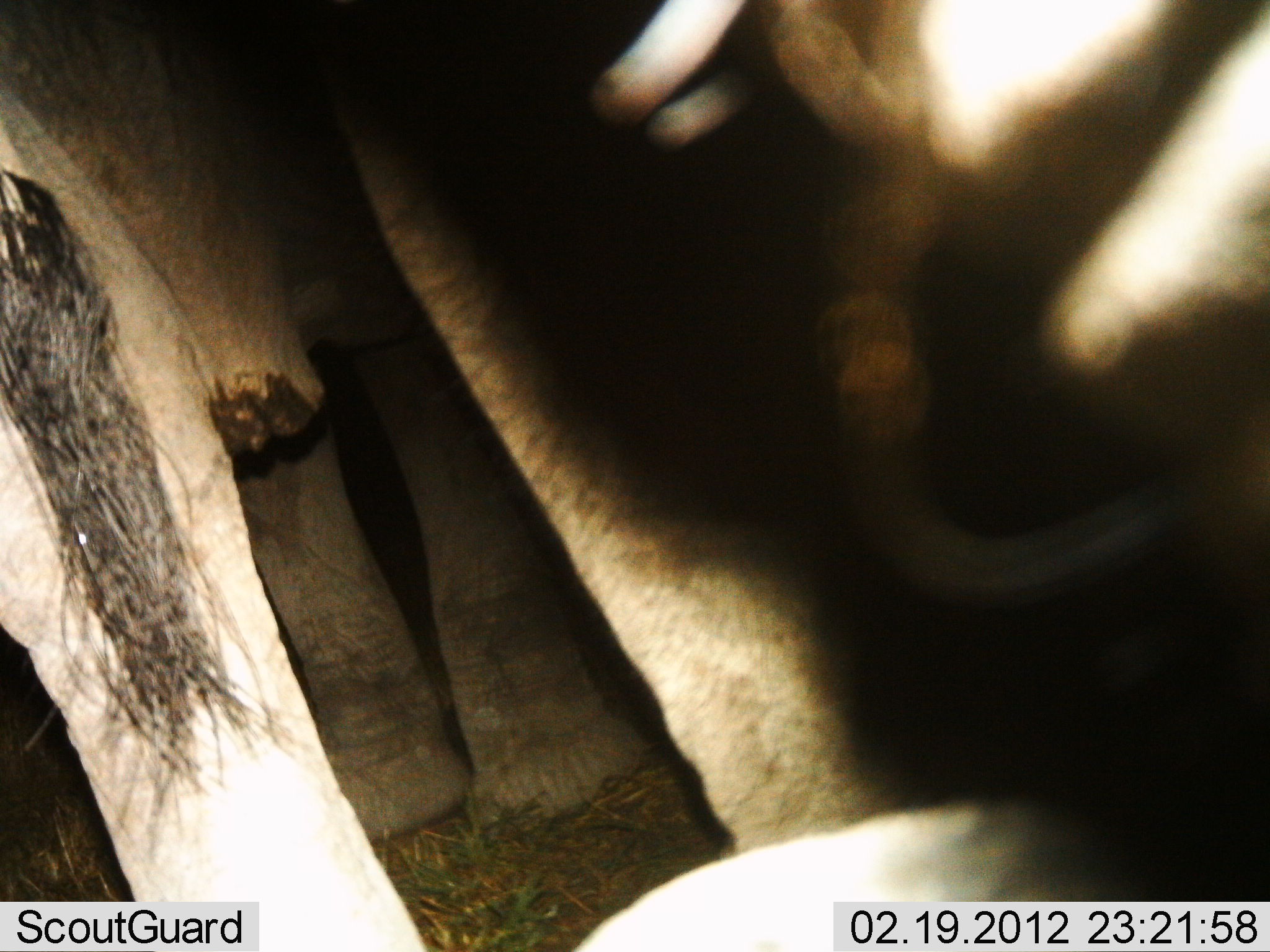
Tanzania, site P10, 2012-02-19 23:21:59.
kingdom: Animalia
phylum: Chordata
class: Mammalia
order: Proboscidea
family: Elephantidae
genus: Loxodonta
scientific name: Loxodonta africana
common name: african bush elephant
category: elephant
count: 2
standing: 88%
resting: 0%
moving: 12%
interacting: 0%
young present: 0%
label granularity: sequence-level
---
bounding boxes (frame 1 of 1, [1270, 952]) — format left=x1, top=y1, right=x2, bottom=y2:
group: left=1, top=1, right=1270, bottom=952